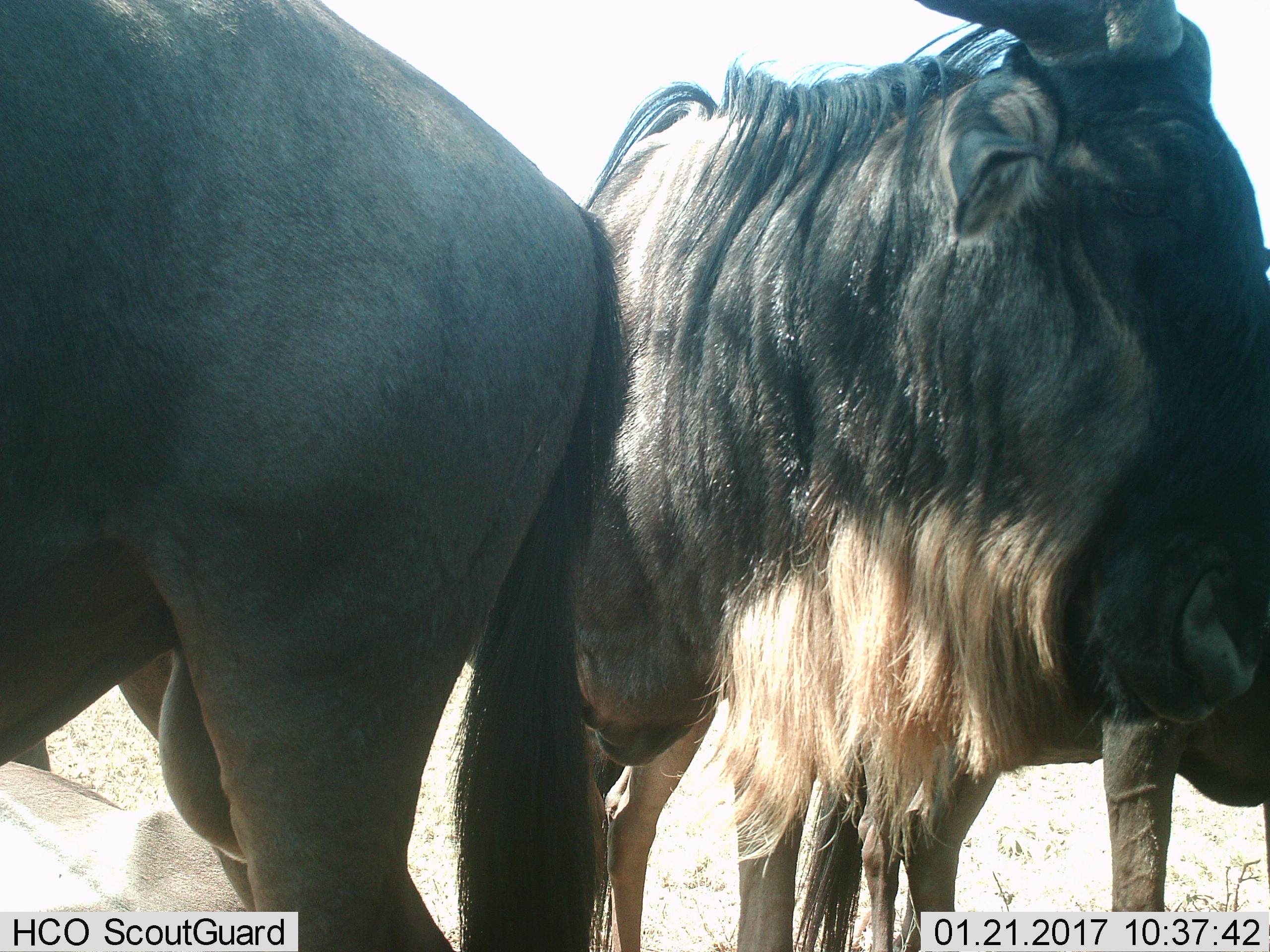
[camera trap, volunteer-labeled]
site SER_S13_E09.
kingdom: Animalia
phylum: Chordata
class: Mammalia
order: Artiodactyla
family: Bovidae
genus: Connochaetes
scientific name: Connochaetes taurinus taurinus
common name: blue wildebeest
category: wildebeestblue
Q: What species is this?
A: Wildebeestblue (blue wildebeest) (Connochaetes taurinus taurinus).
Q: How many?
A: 3.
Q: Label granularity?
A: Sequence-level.